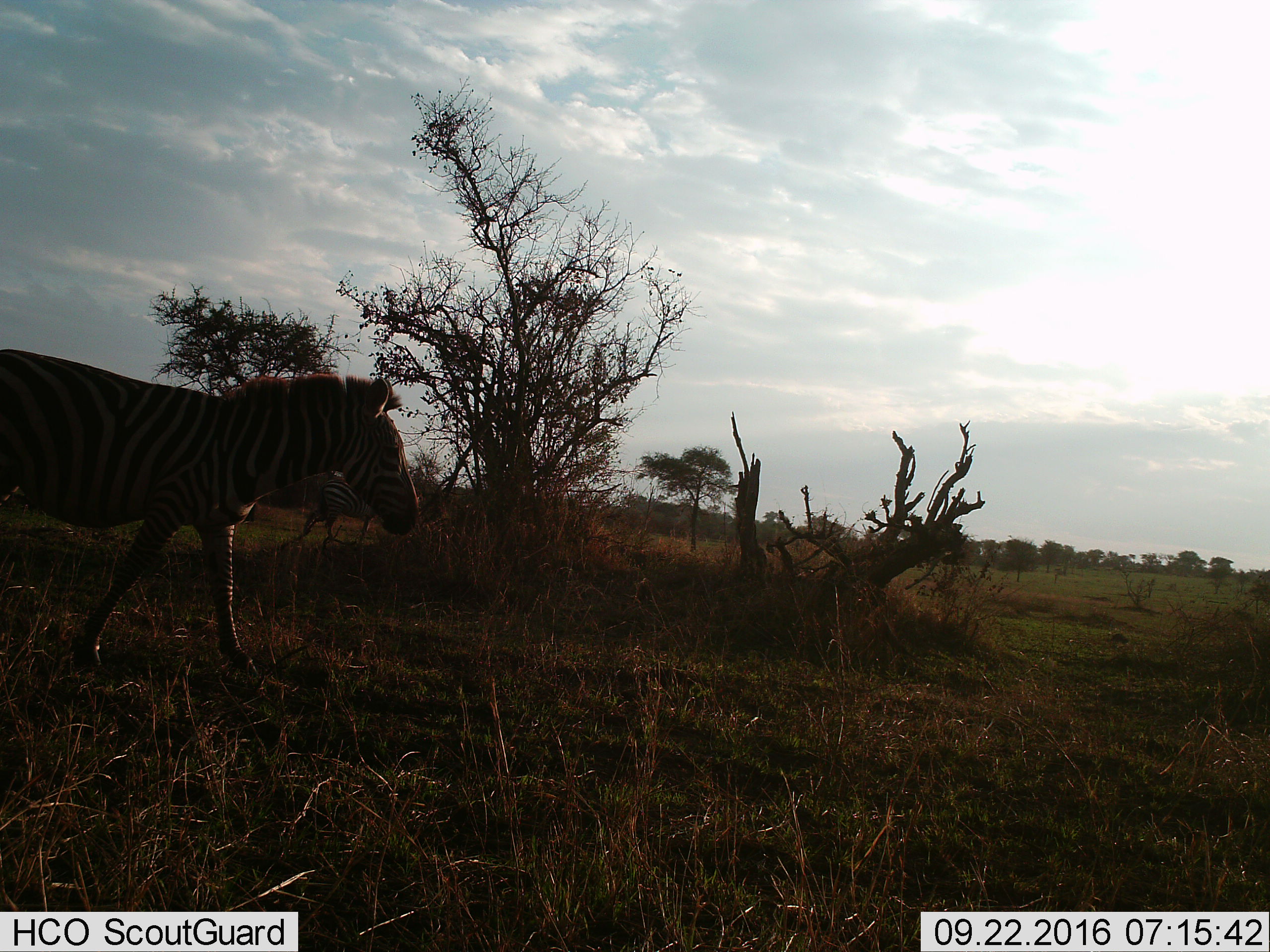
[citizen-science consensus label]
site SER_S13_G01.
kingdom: Animalia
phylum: Chordata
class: Mammalia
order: Perissodactyla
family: Equidae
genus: Equus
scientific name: Equus quagga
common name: plains zebra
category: zebraplains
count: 2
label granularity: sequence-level